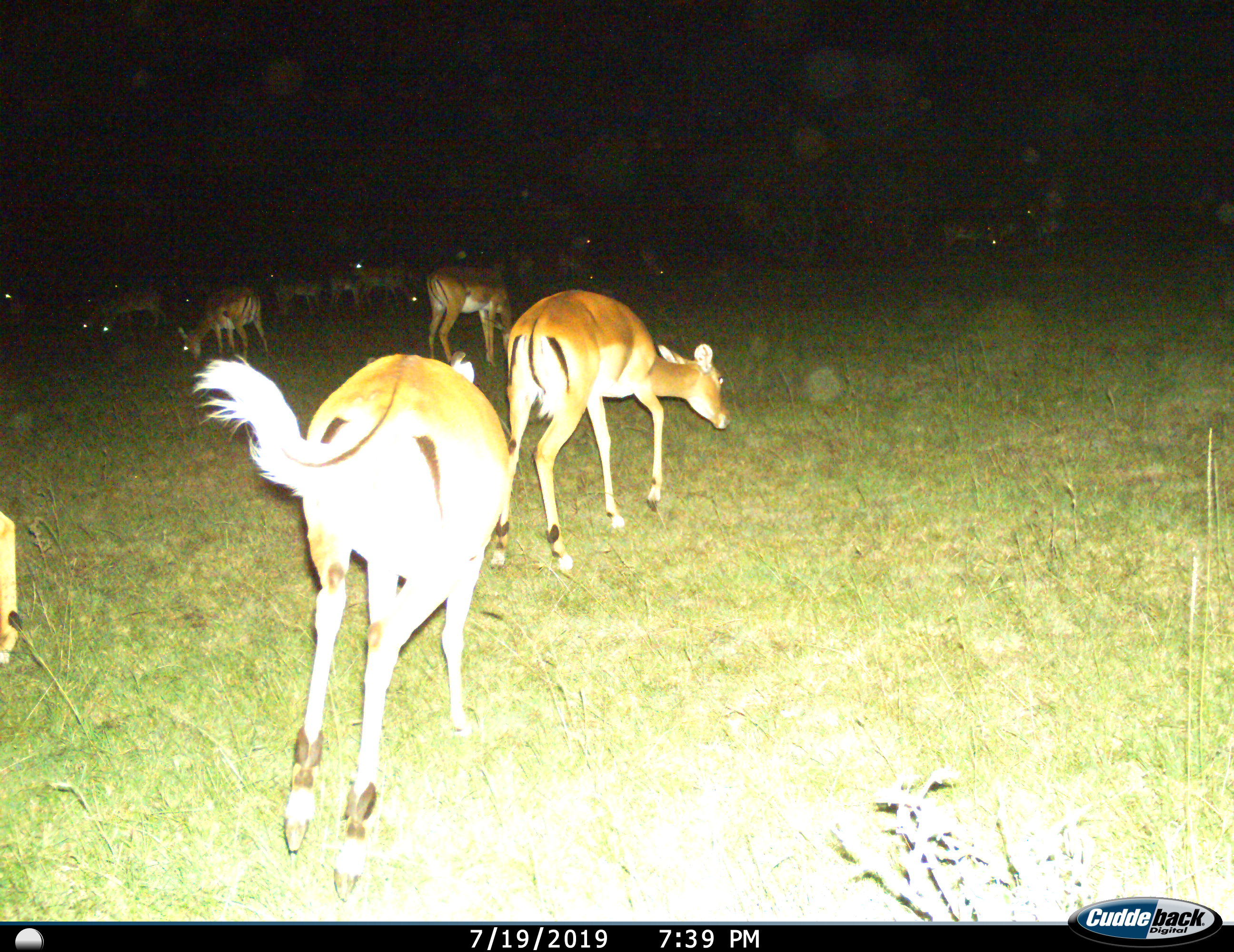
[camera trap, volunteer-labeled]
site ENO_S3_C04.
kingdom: Animalia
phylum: Chordata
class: Mammalia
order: Artiodactyla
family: Bovidae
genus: Aepyceros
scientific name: Aepyceros melampus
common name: impala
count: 11-50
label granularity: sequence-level